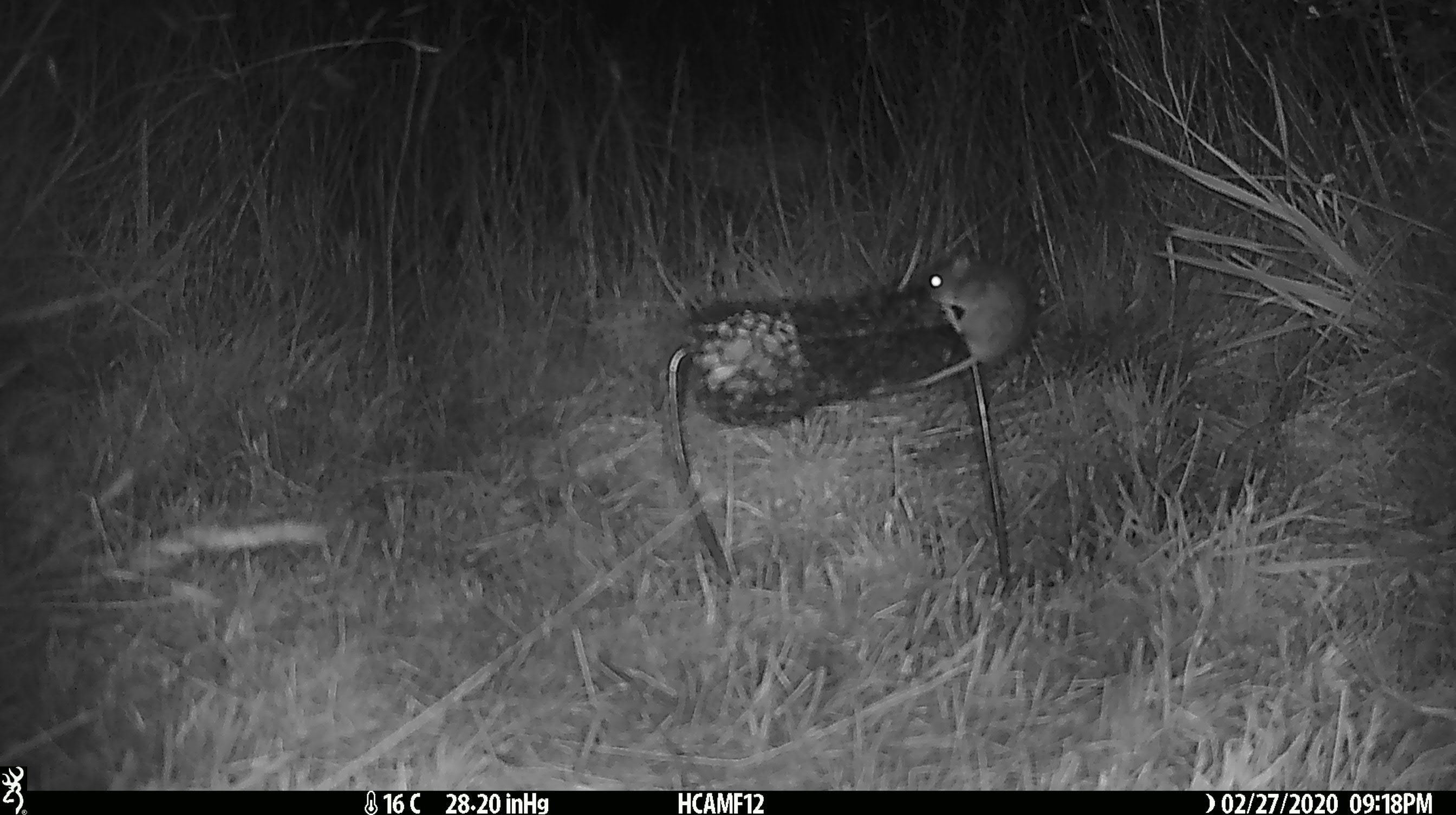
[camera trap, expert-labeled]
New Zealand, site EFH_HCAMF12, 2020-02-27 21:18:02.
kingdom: Animalia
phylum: Chordata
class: Mammalia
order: Rodentia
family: Muridae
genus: Mus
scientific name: Mus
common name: mouse